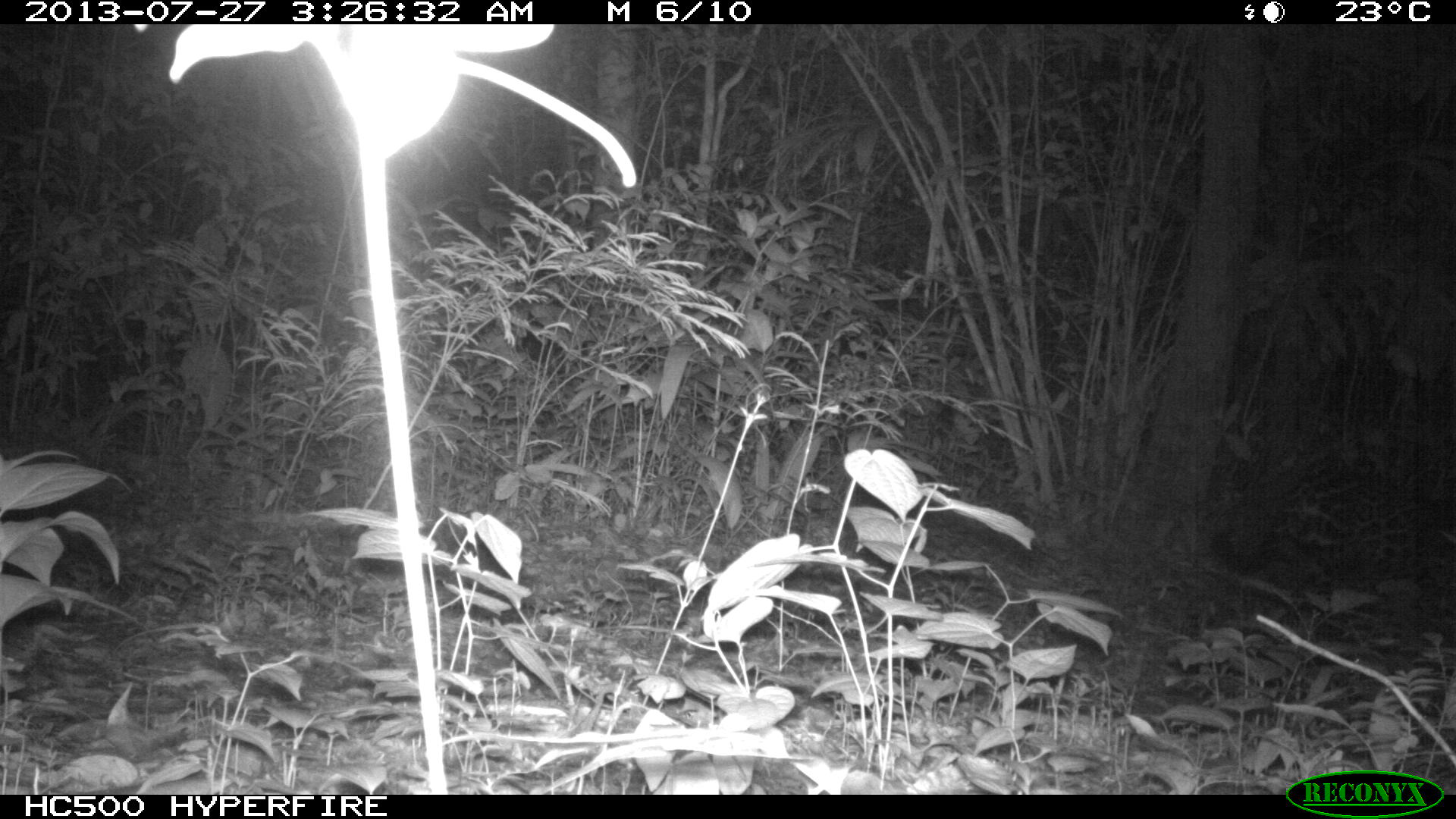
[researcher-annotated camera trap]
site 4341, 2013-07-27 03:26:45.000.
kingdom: Animalia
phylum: Chordata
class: Mammalia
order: Carnivora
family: Felidae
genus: Panthera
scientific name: Panthera onca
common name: jaguar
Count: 1.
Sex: female.